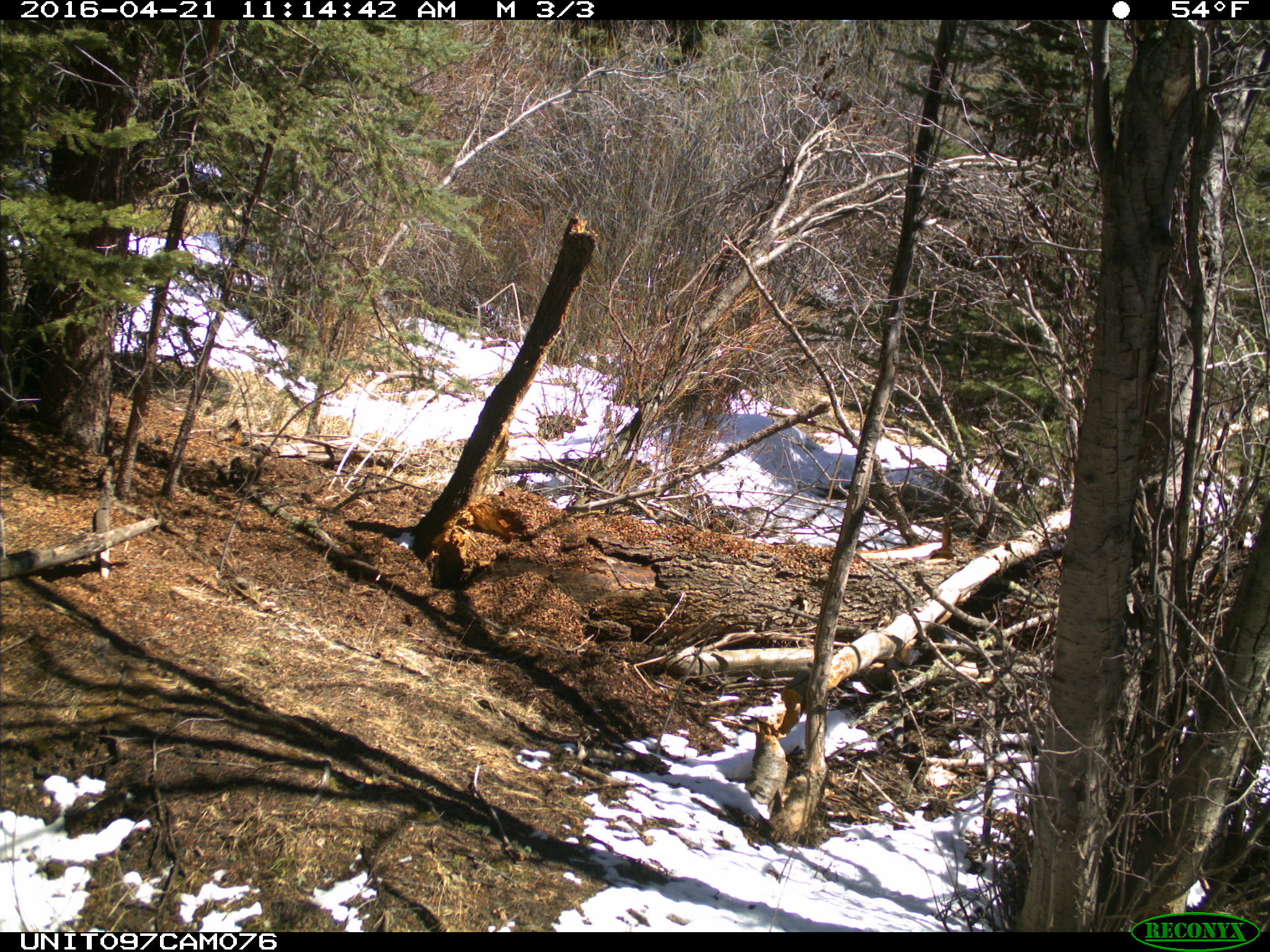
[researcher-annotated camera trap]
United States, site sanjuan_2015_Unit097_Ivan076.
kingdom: Animalia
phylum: Chordata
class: Mammalia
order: Rodentia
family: Sciuridae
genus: Tamiasciurus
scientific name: Tamiasciurus hudsonicus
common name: american red squirrel